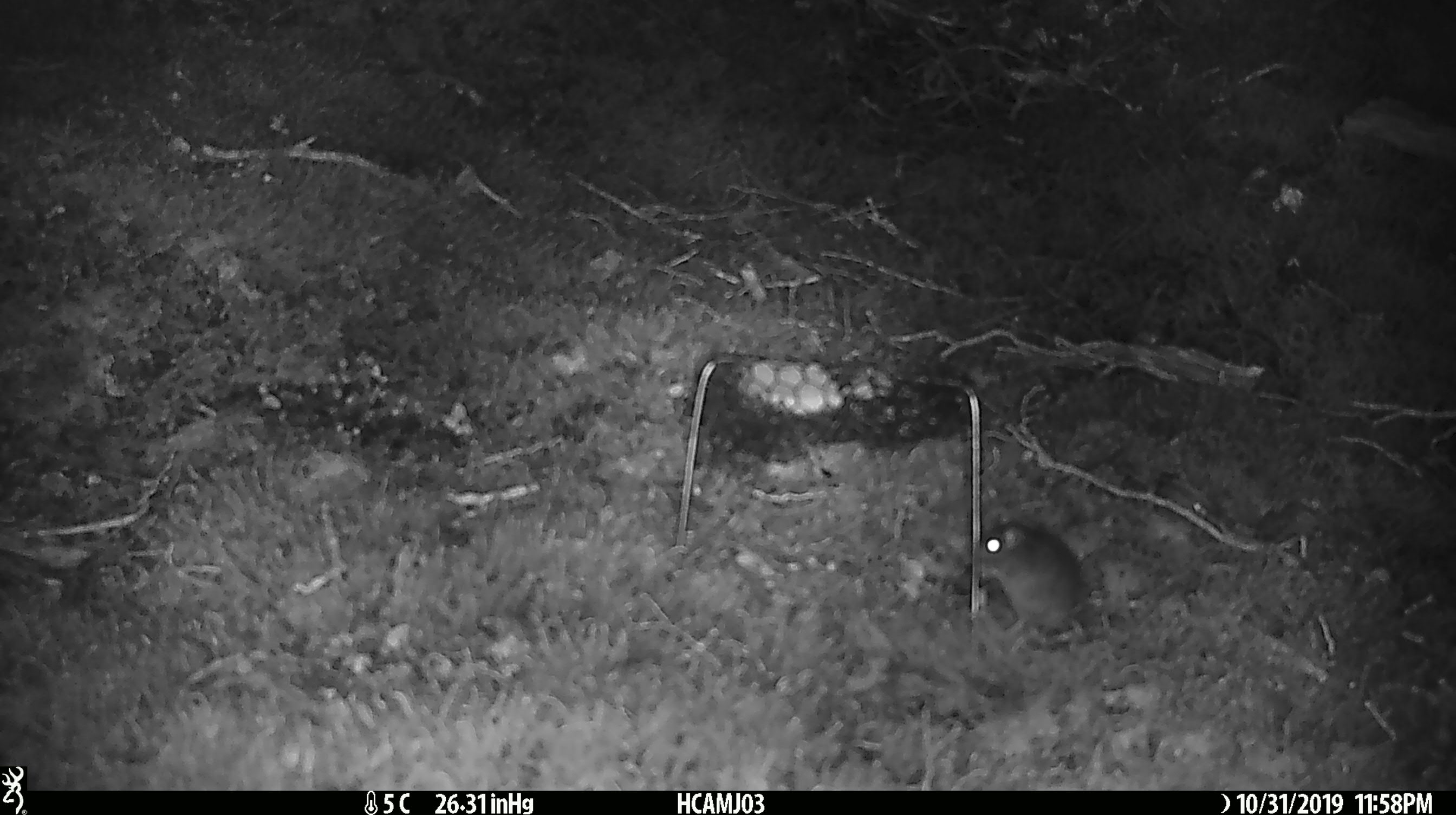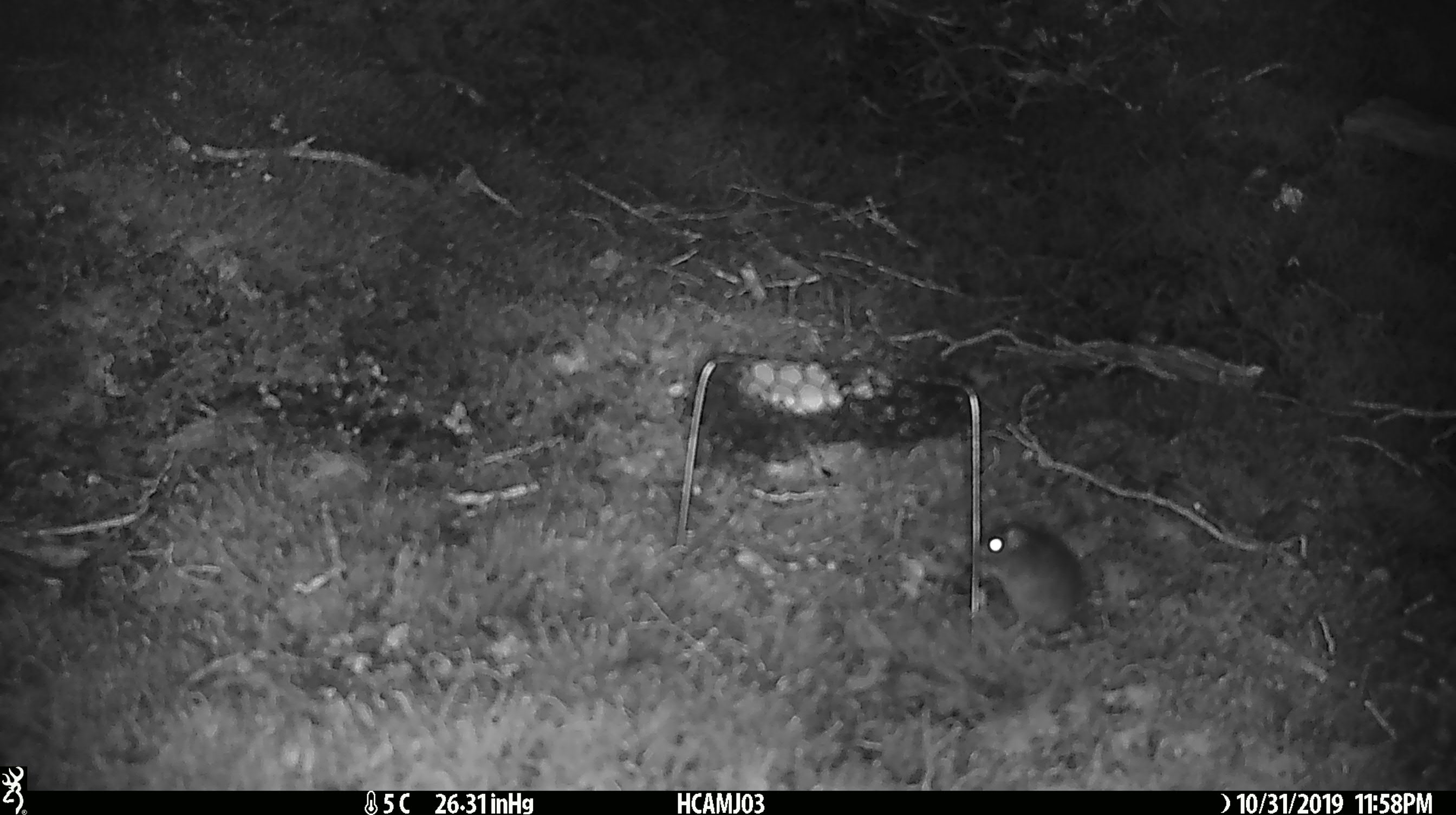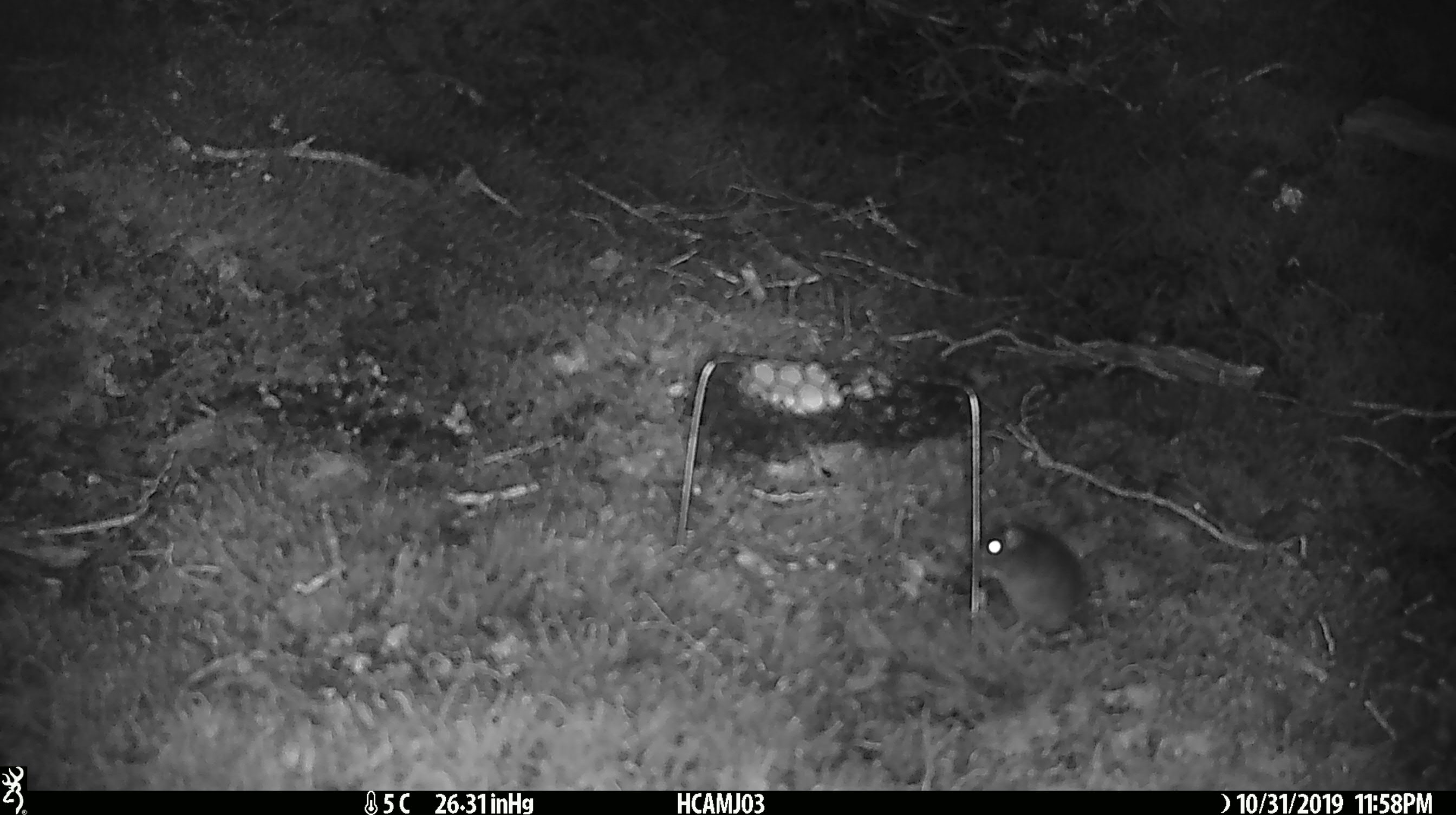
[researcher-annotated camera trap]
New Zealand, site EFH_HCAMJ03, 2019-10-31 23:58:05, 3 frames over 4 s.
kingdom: Animalia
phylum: Chordata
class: Mammalia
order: Rodentia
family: Muridae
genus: Mus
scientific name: Mus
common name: mouse